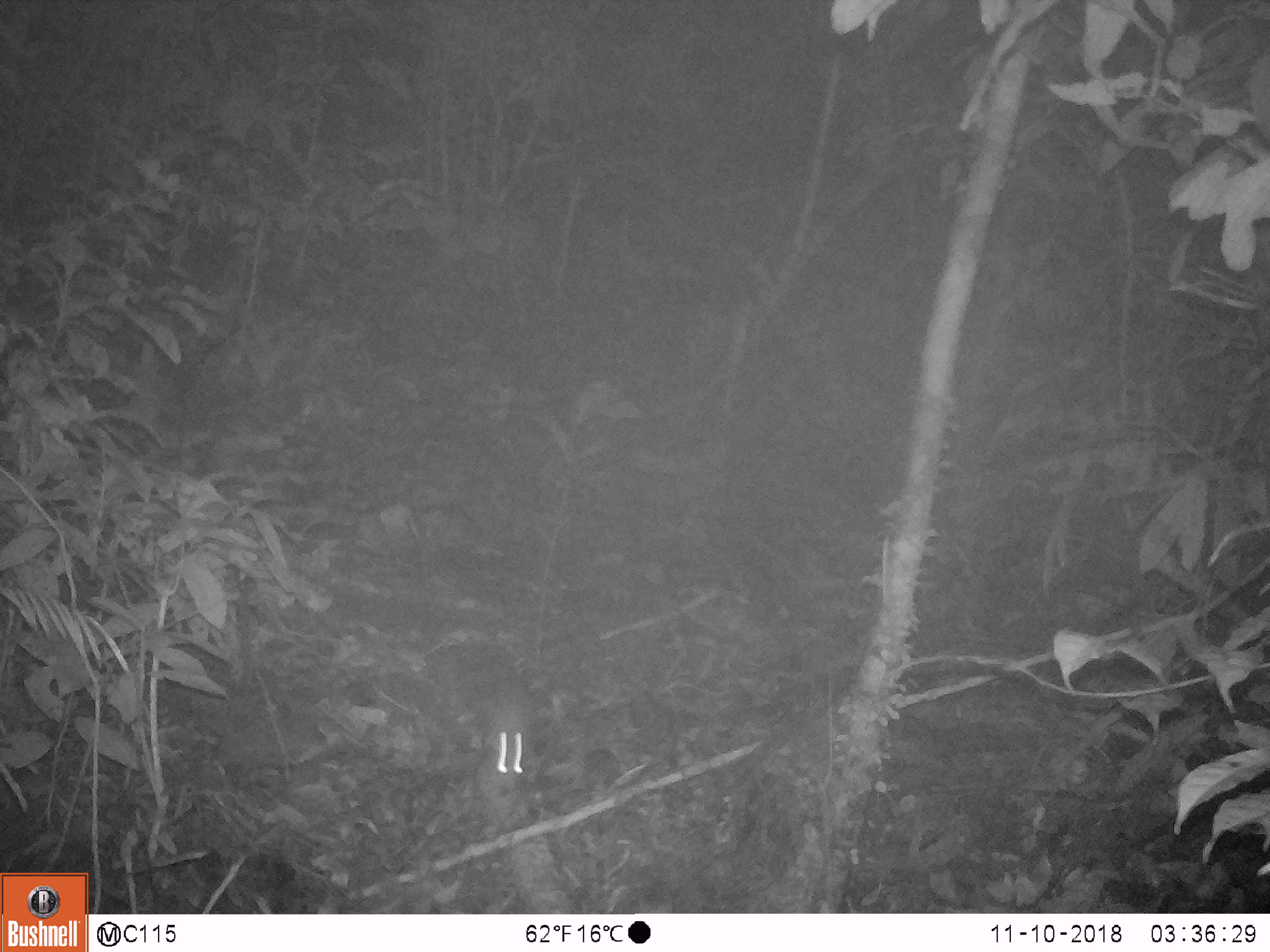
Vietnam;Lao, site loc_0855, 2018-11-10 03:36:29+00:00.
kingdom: Animalia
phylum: Chordata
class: Mammalia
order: Rodentia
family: Muridae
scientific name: Muridae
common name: old-world mice and rats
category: unidentified murid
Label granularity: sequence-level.